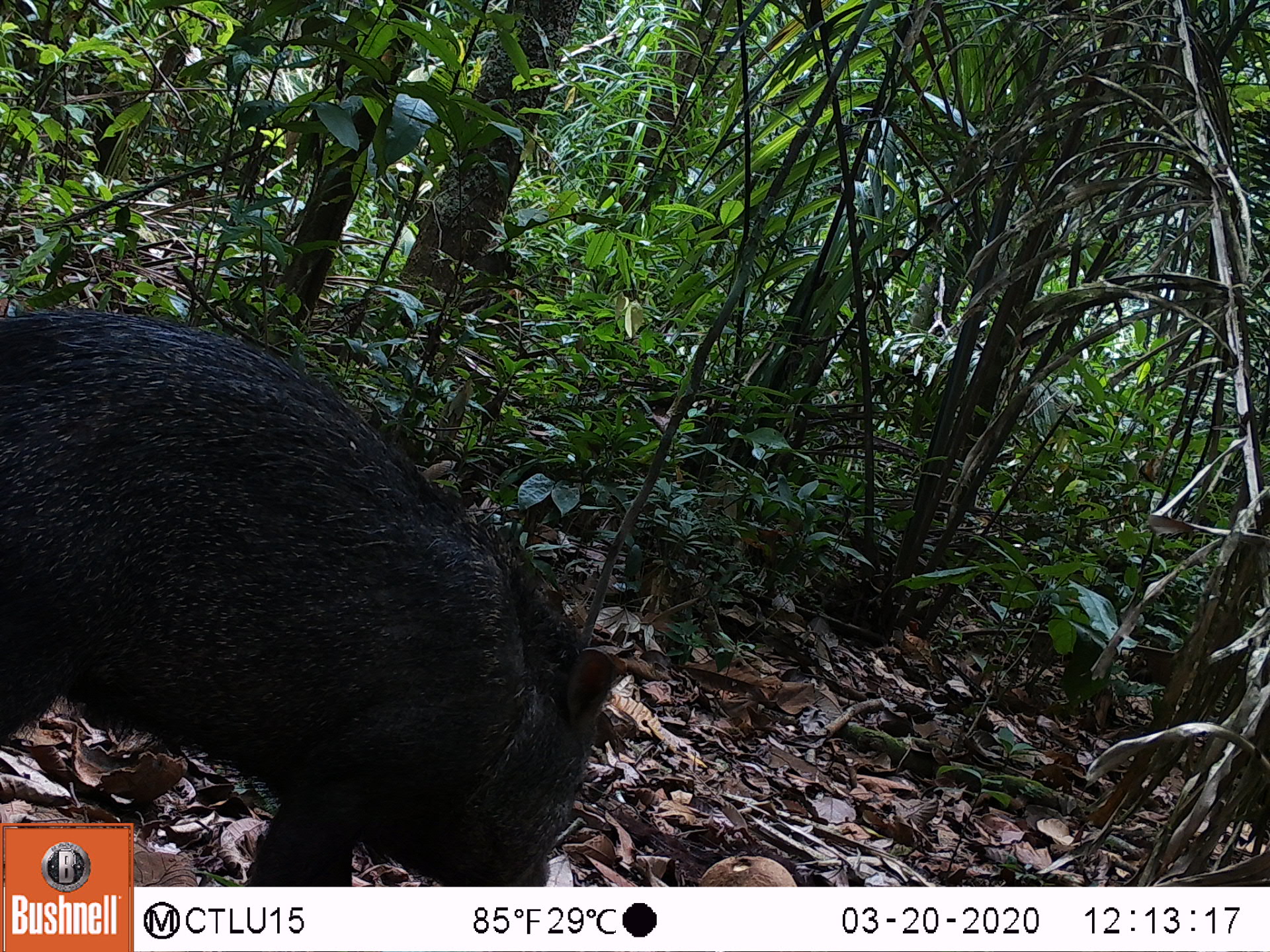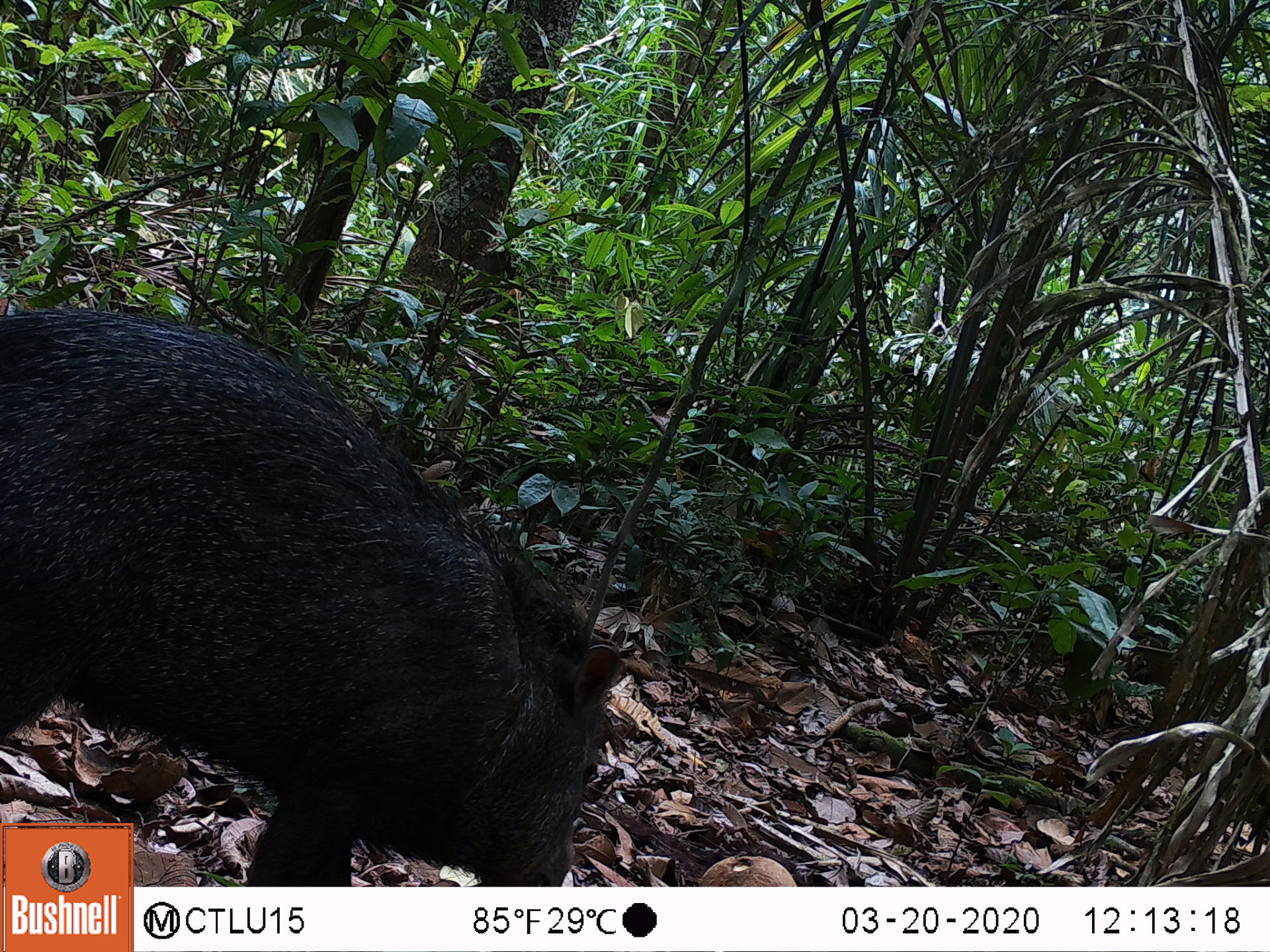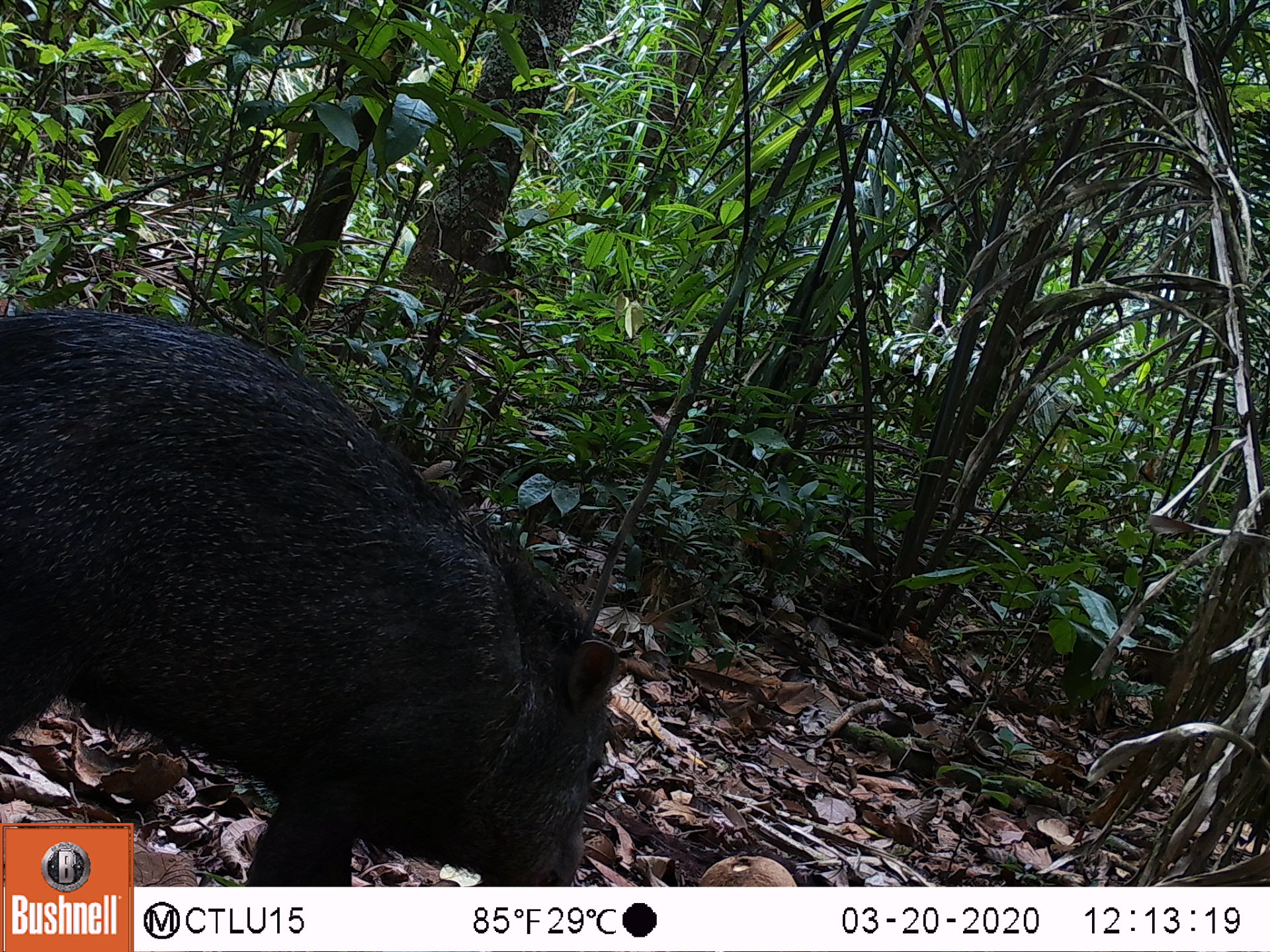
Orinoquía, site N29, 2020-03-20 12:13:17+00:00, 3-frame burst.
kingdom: Animalia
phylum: Chordata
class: Mammalia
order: Artiodactyla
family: Tayassuidae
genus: Pecari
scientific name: Pecari tajacu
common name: collared peccary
Collared peccary (Pecari tajacu).